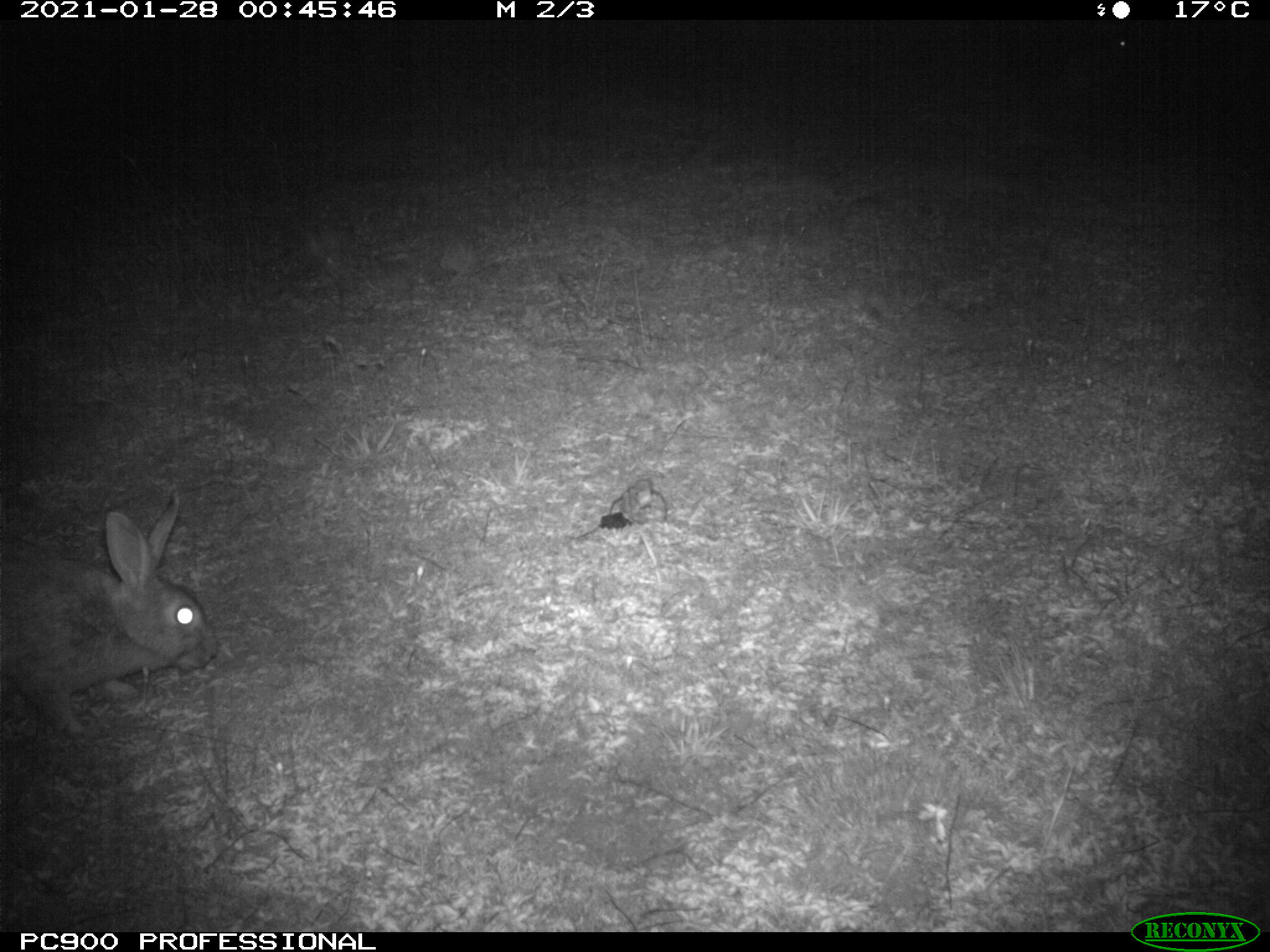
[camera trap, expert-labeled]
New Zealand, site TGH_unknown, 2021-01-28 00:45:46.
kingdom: Animalia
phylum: Chordata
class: Mammalia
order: Lagomorpha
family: Leporidae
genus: Oryctolagus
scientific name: Oryctolagus cuniculus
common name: european rabbit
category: rabbit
Rabbit (european rabbit) (Oryctolagus cuniculus).